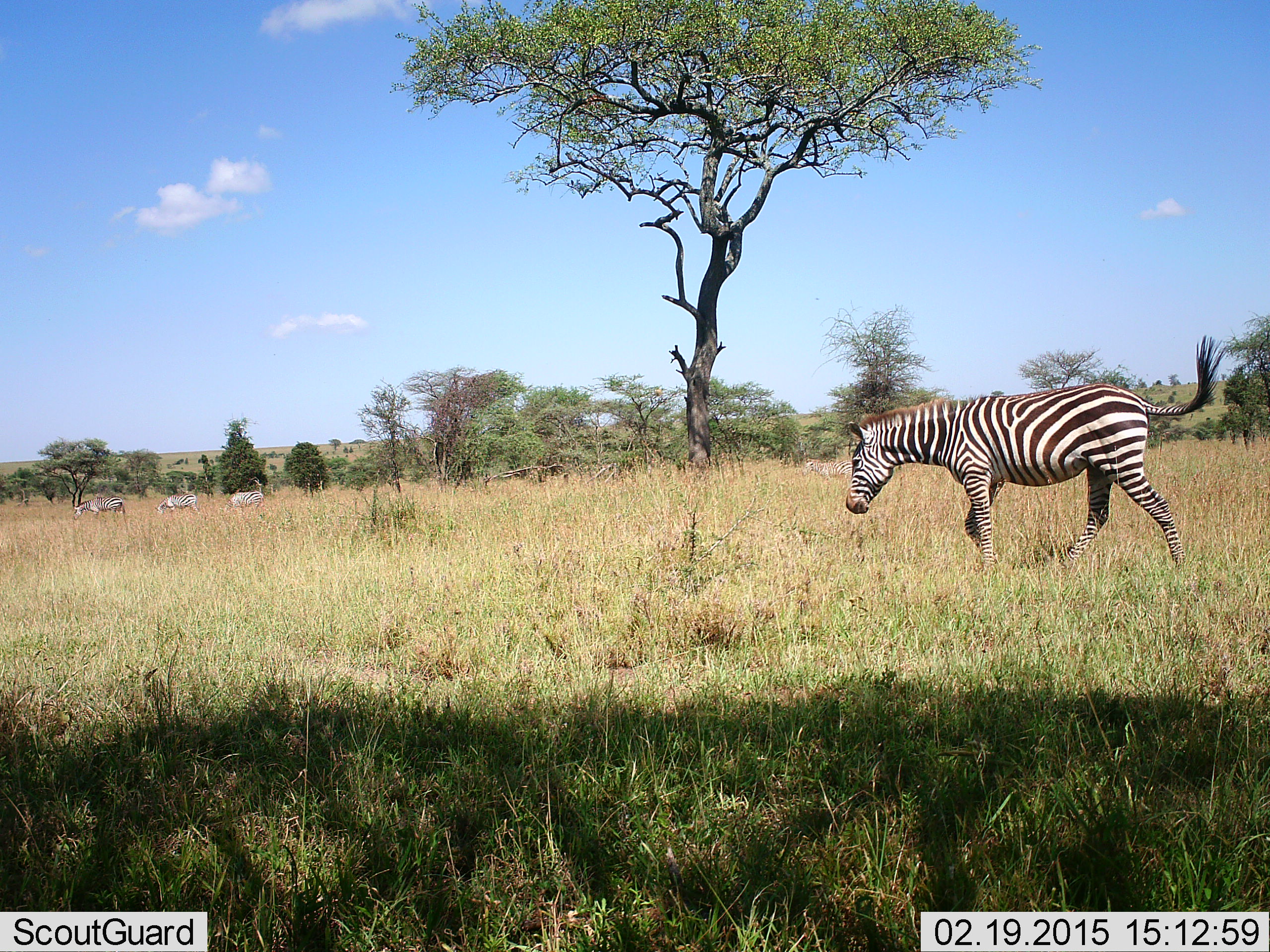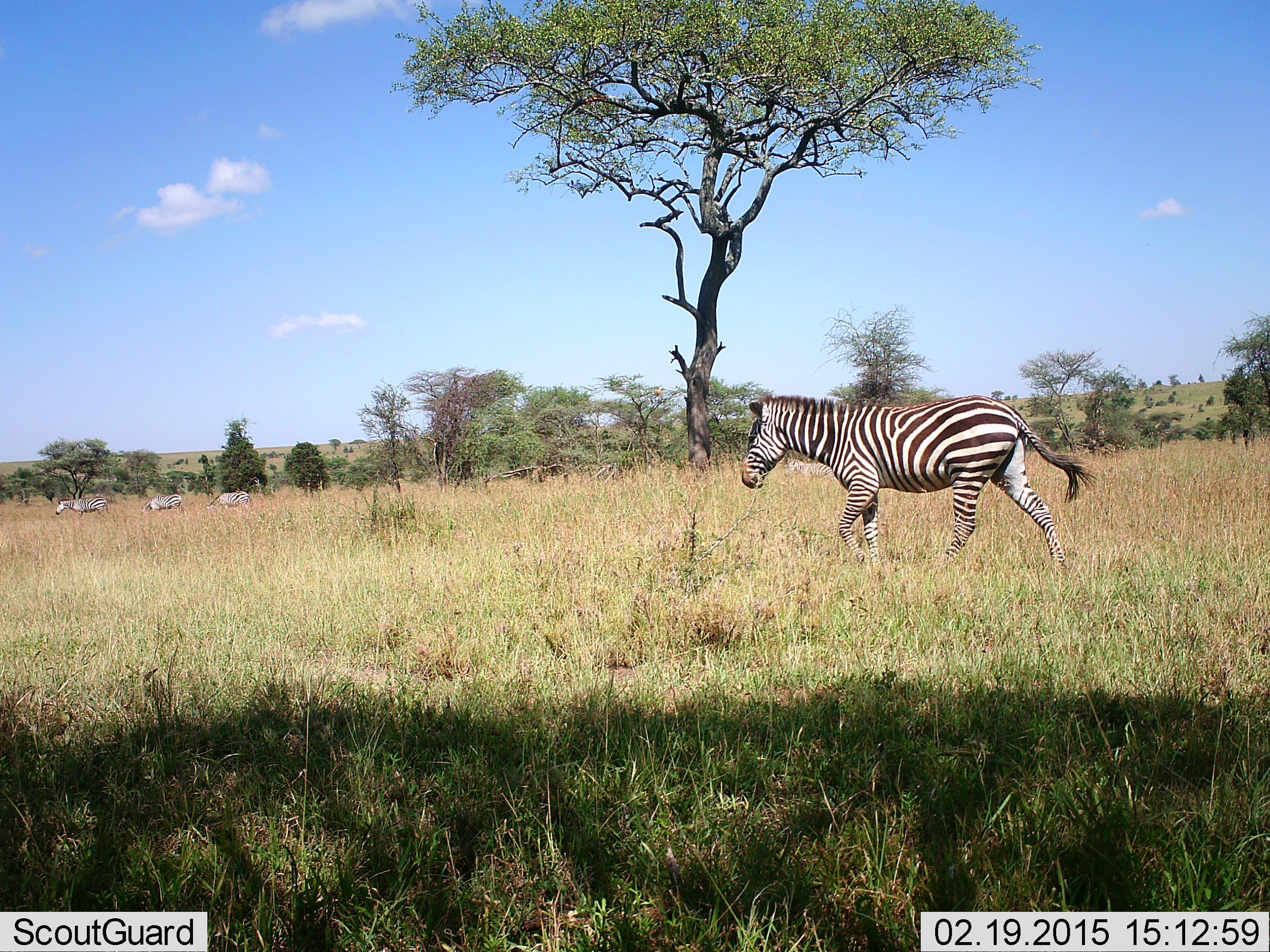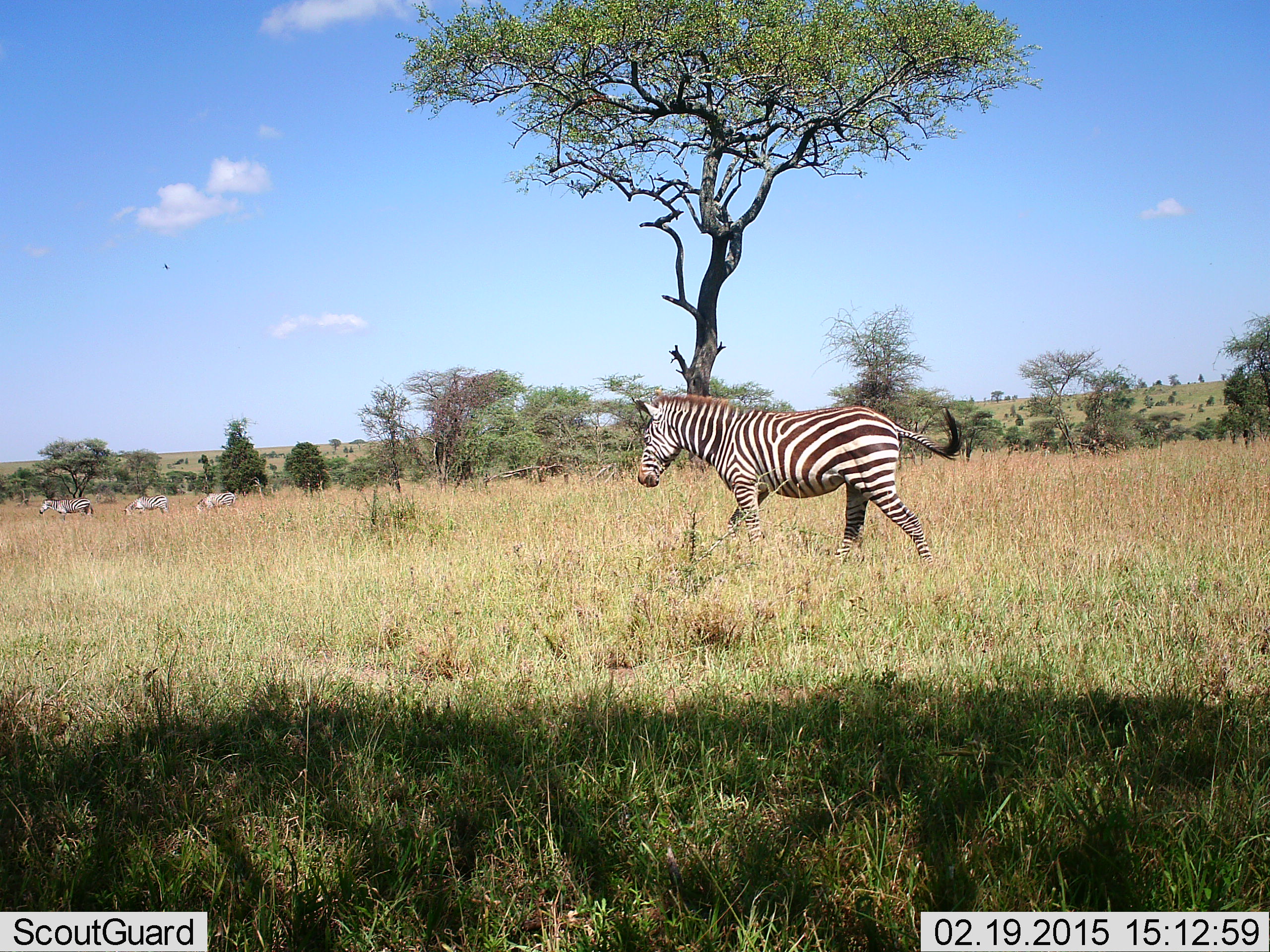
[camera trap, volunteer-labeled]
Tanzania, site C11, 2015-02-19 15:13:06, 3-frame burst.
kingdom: Animalia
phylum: Chordata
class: Mammalia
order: Perissodactyla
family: Equidae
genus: Equus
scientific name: Equus quagga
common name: plains zebra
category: zebra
Zebra (plains zebra) (Equus quagga), count 4. Behavior (volunteer vote fractions): standing 10%, resting 0%, moving 90%, interacting 0%. Young present (vote fraction): 0%. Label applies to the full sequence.